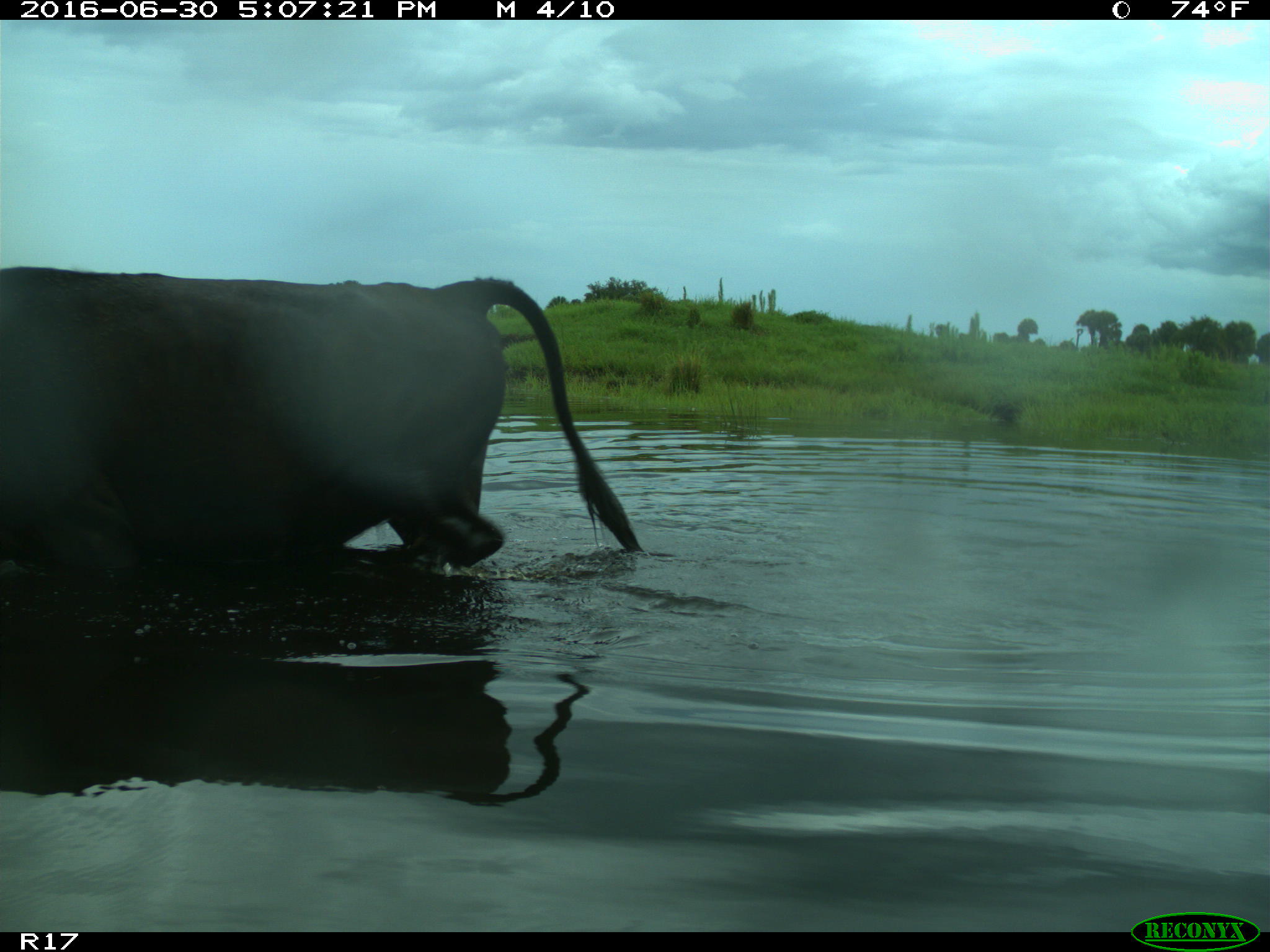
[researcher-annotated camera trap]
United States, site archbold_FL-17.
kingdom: Animalia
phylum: Chordata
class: Mammalia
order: Artiodactyla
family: Bovidae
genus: Bos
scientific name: Bos taurus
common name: domestic cow